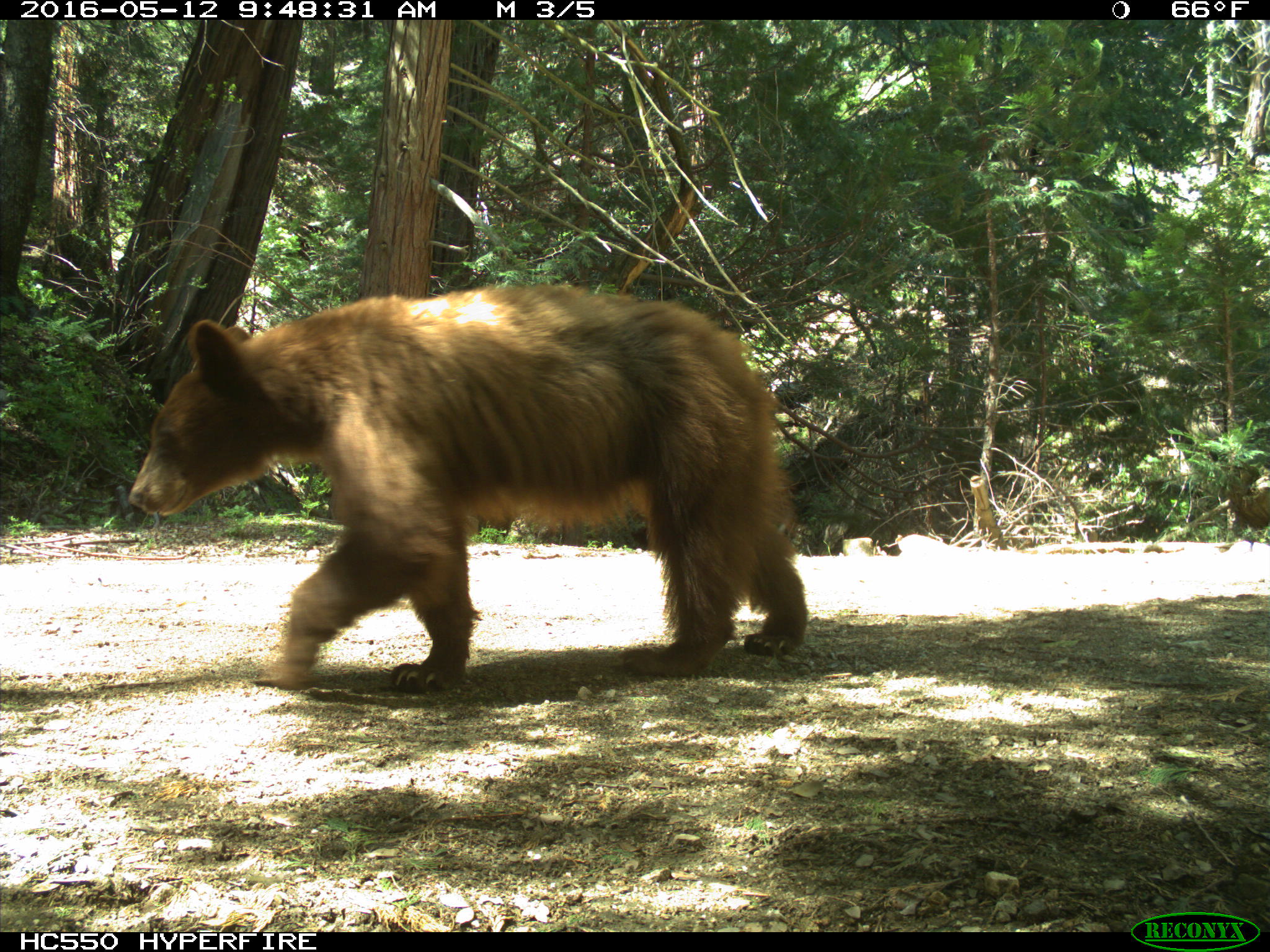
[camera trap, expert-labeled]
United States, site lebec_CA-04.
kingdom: Animalia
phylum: Chordata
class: Mammalia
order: Carnivora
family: Ursidae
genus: Ursus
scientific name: Ursus americanus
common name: american black bear